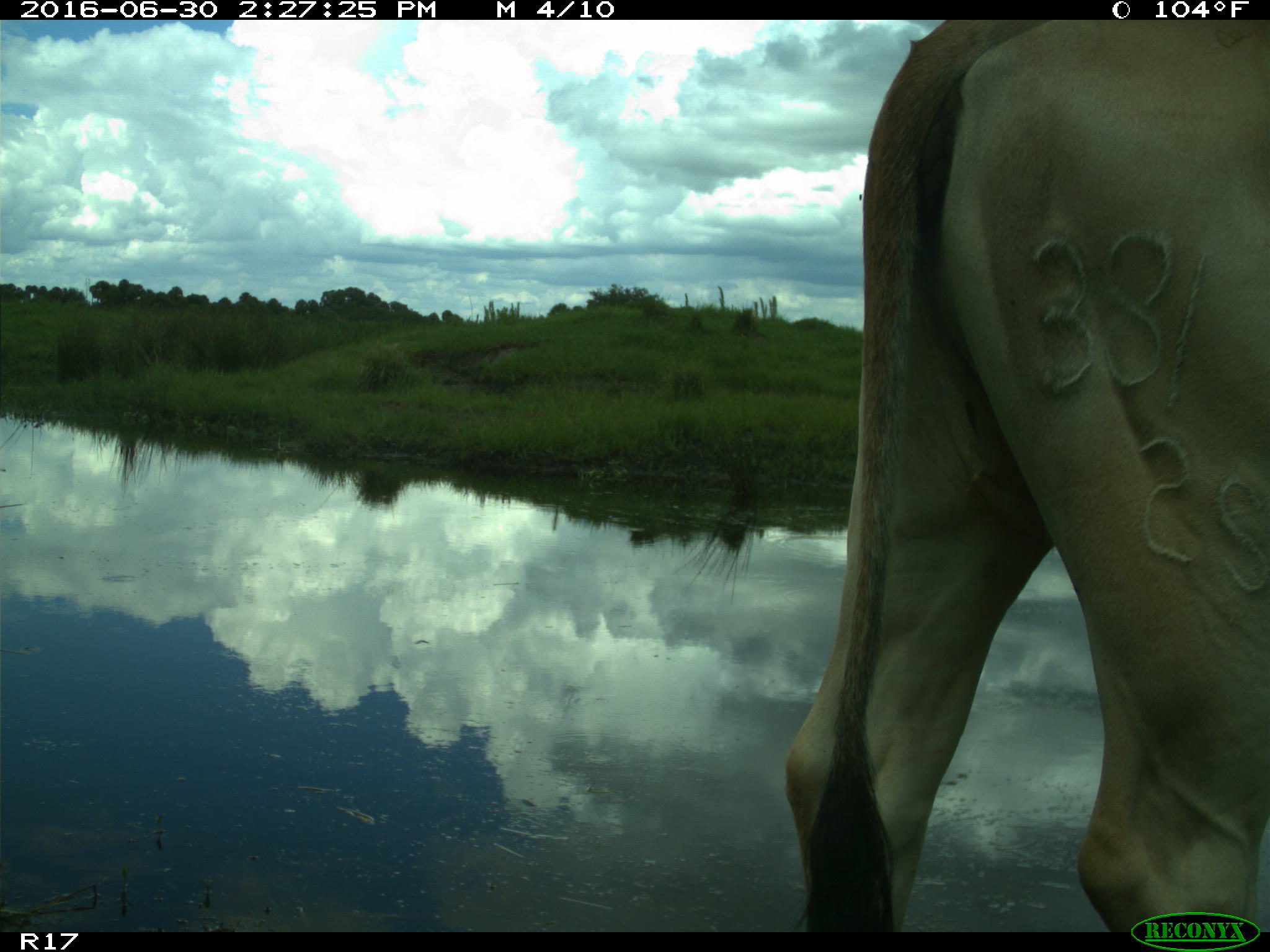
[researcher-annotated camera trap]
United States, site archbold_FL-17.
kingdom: Animalia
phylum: Chordata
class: Mammalia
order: Artiodactyla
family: Bovidae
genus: Bos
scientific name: Bos taurus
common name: domestic cow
Bos taurus (domestic cow).